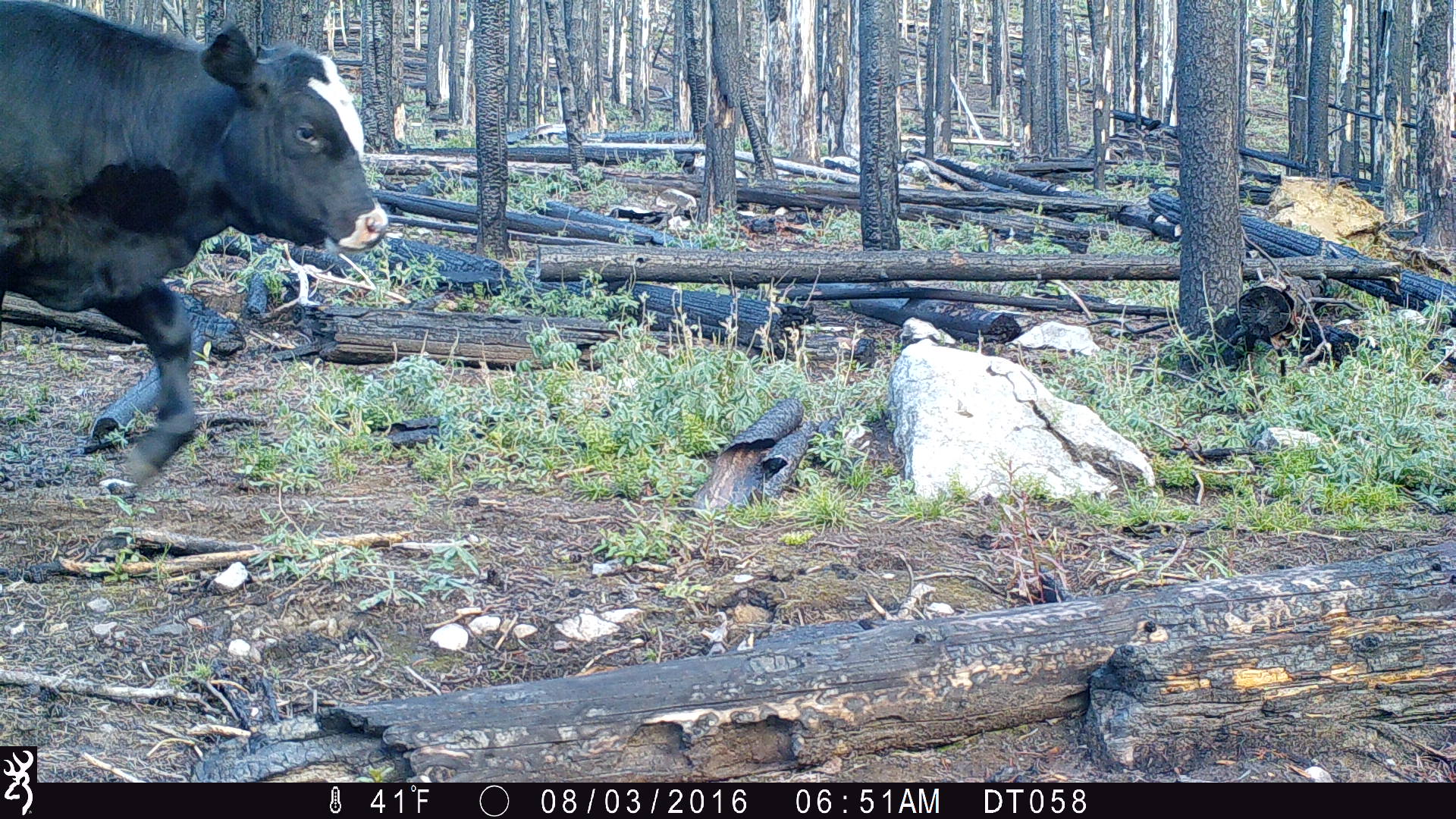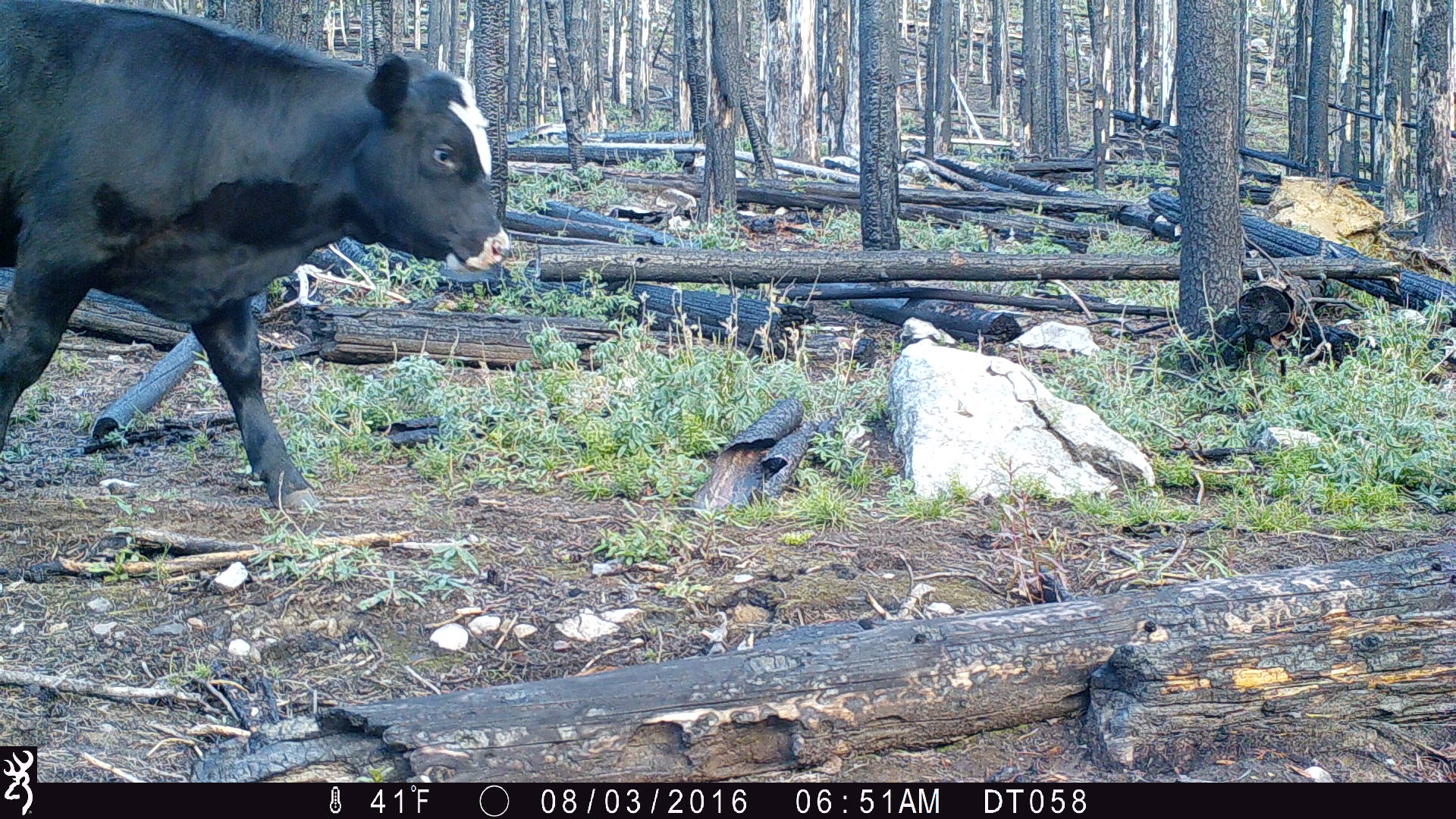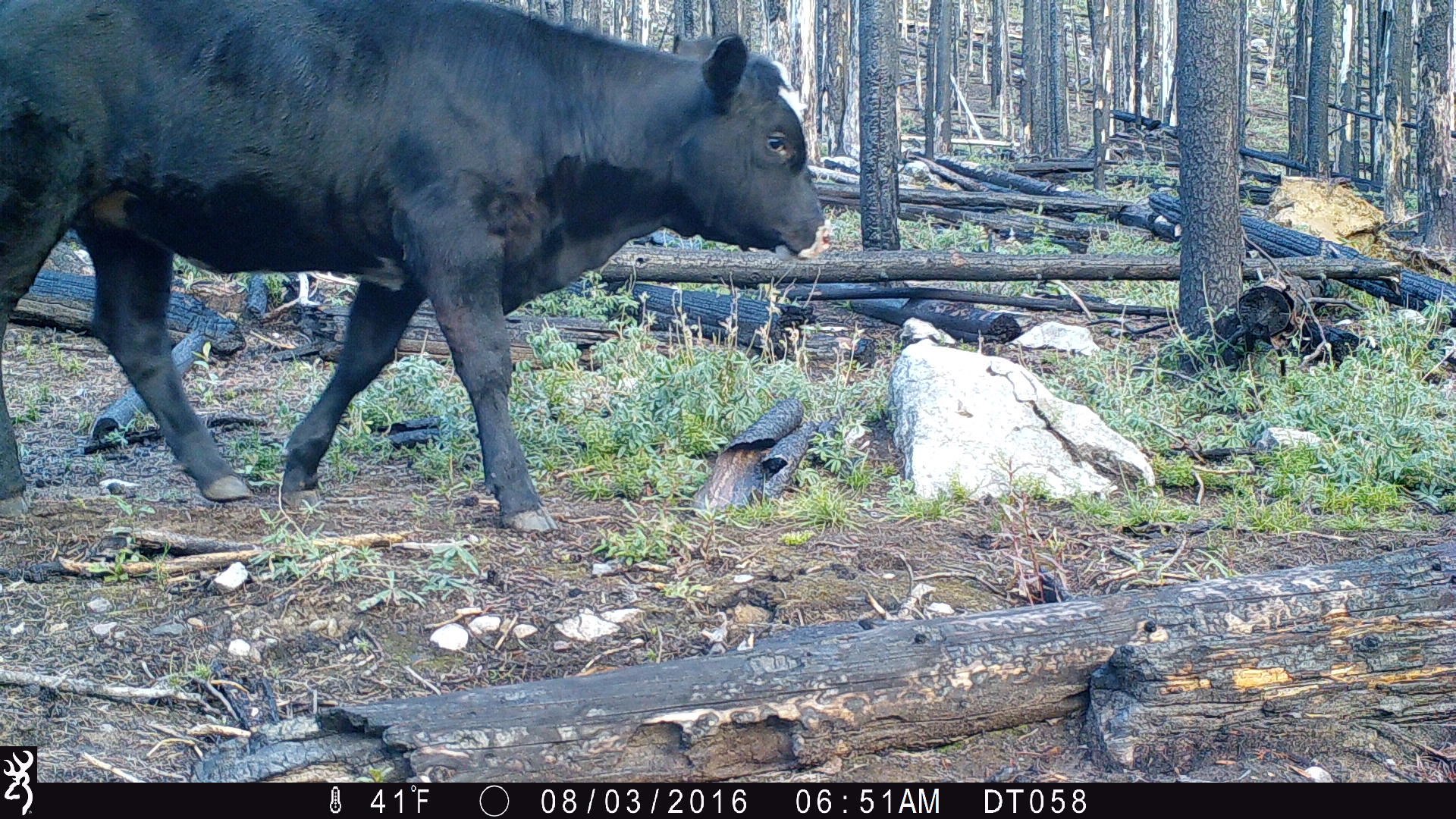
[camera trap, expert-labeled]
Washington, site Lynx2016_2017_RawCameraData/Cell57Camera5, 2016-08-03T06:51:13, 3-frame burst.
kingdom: Animalia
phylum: Chordata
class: Mammalia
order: Artiodactyla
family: Bovidae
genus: Bos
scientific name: Bos taurus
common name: domestic cattle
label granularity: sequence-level